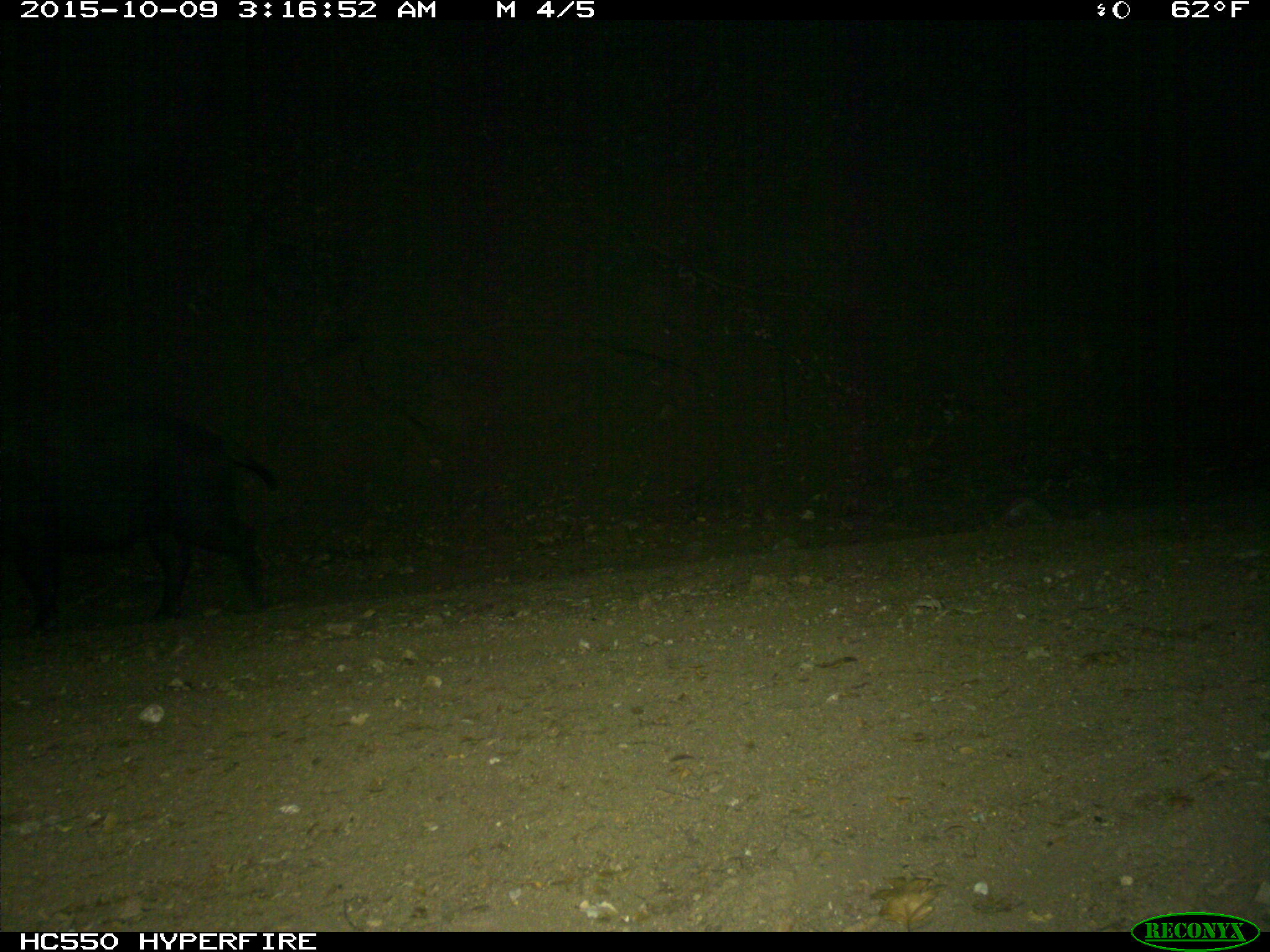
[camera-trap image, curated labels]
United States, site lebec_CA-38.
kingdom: Animalia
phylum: Chordata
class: Mammalia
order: Artiodactyla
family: Suidae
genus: Sus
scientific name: Sus scrofa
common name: wild boar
Sus scrofa (wild boar).